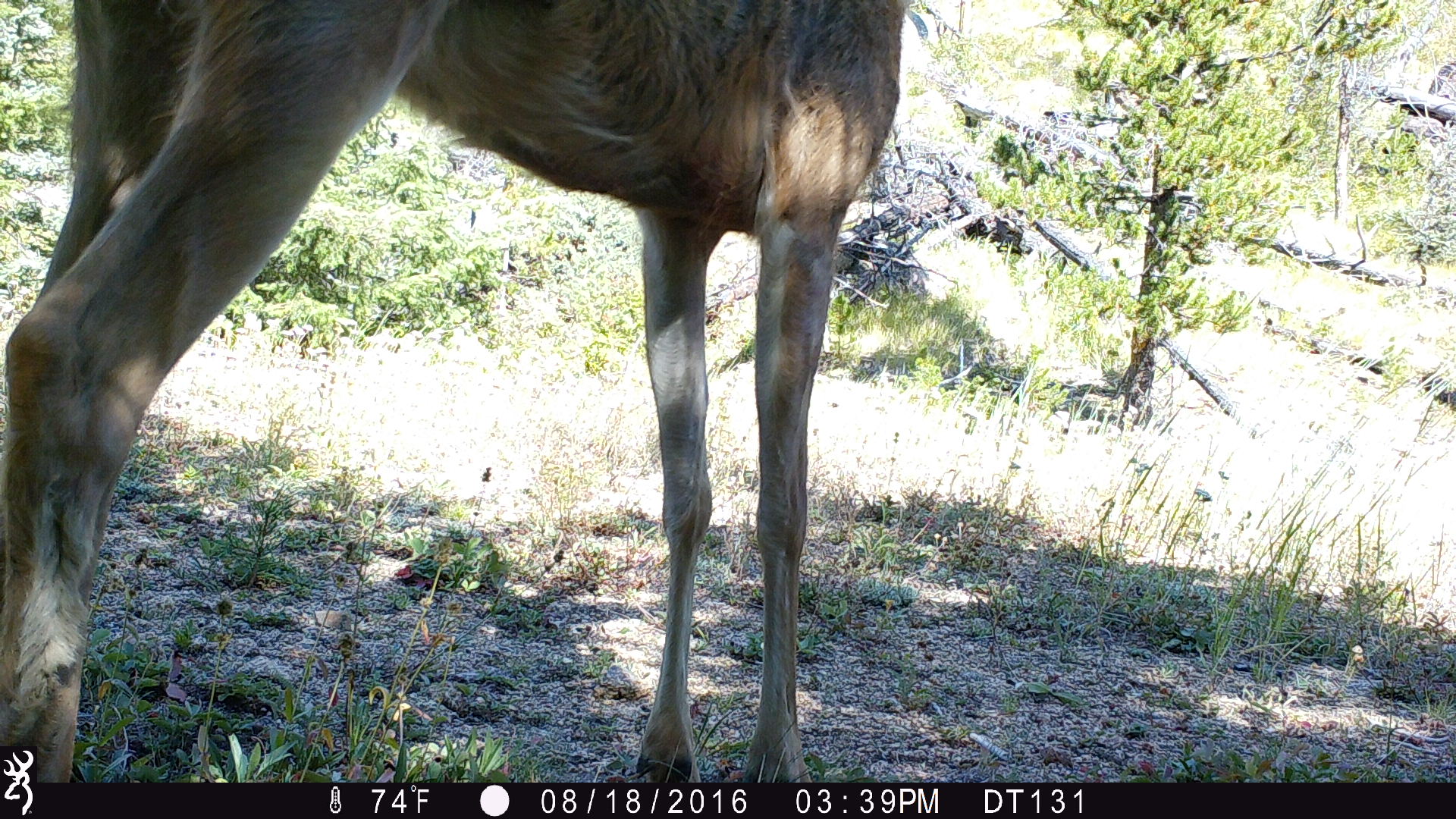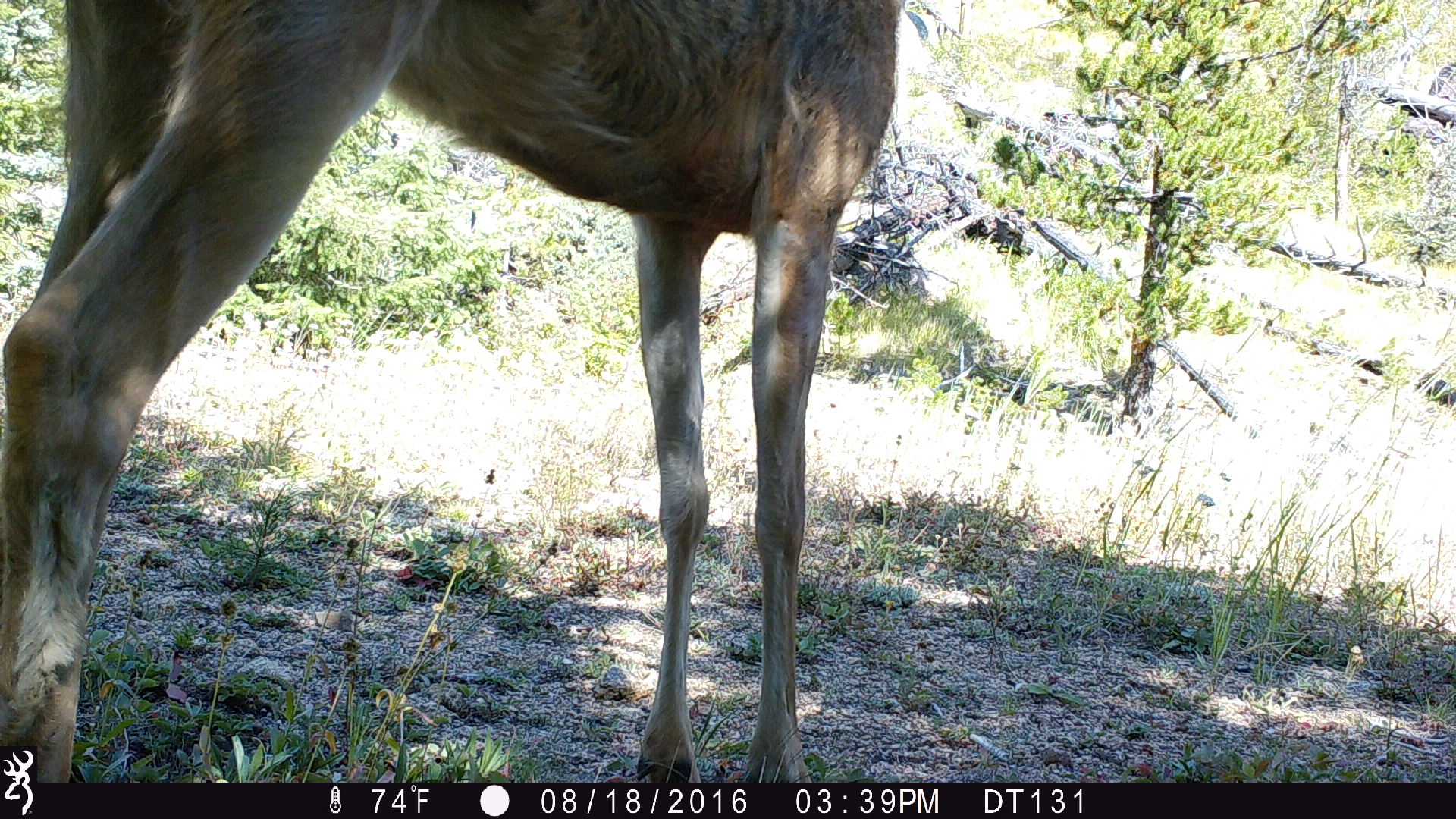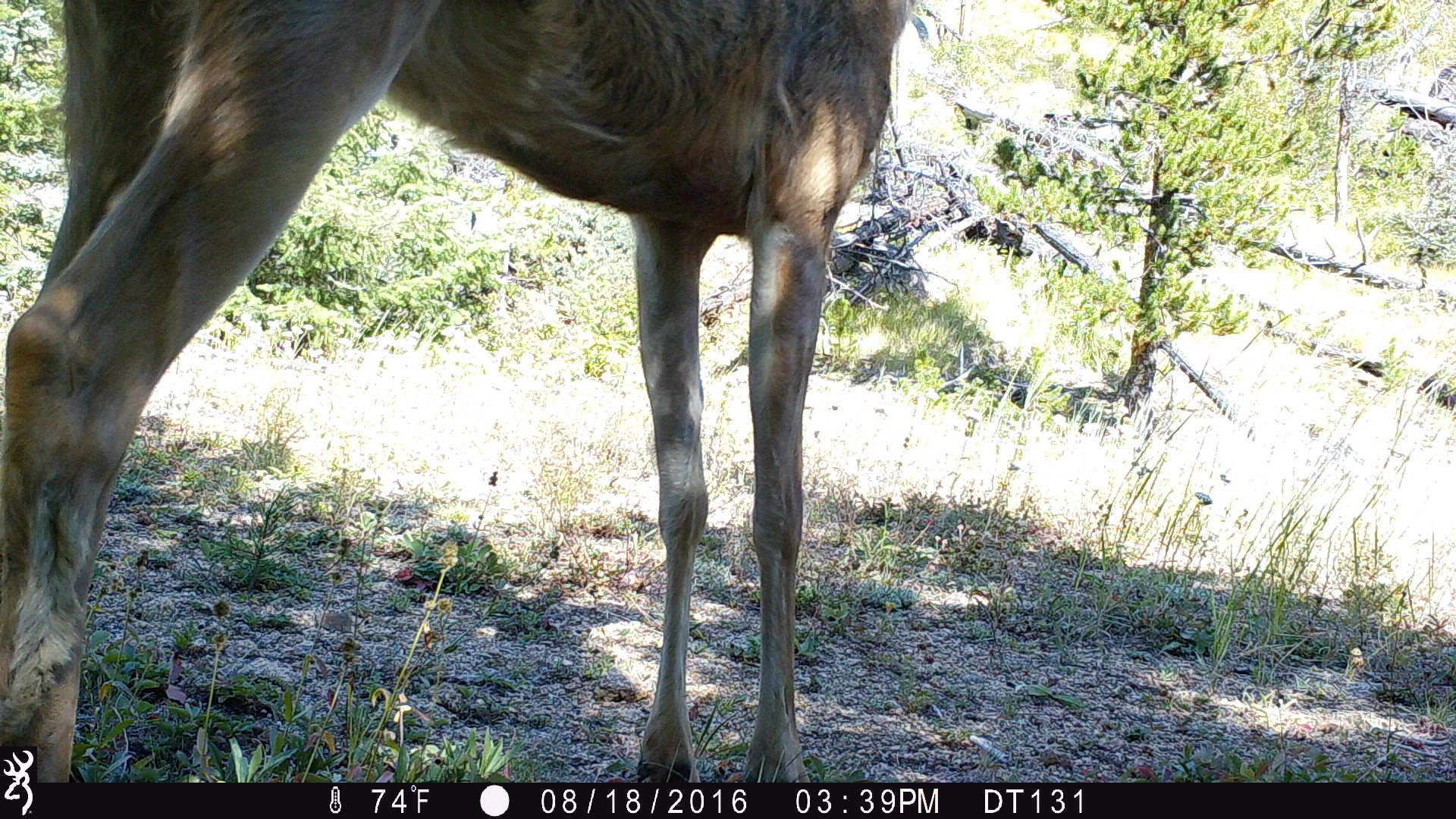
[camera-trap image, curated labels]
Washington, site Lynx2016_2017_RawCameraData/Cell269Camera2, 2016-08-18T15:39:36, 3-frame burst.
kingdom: Animalia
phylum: Chordata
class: Mammalia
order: Artiodactyla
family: Cervidae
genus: Odocoileus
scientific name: Odocoileus hemionus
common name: mule deer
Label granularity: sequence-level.